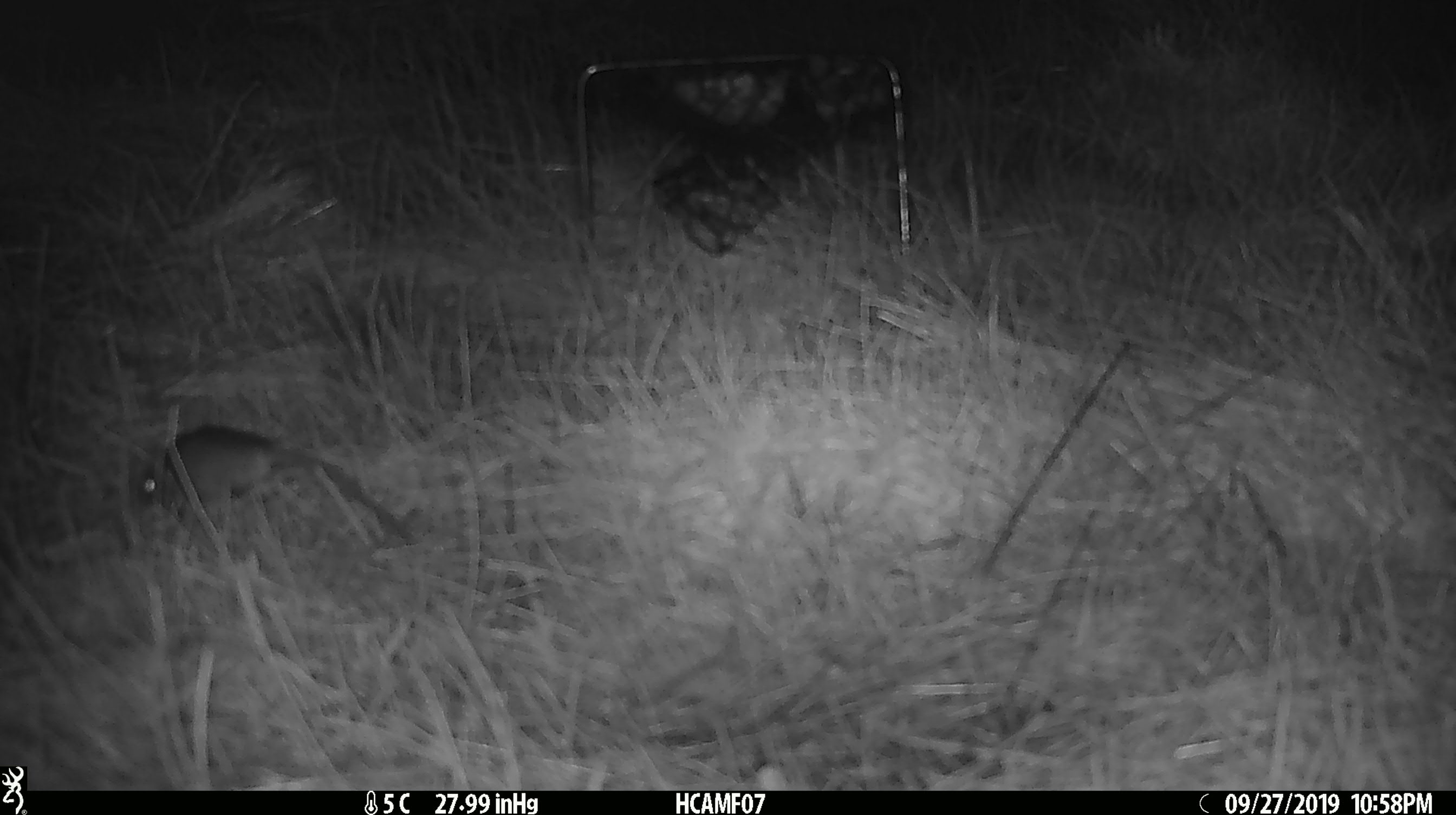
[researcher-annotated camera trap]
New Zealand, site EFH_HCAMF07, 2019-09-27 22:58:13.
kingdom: Animalia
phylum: Chordata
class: Mammalia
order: Rodentia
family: Muridae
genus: Mus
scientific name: Mus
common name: mouse